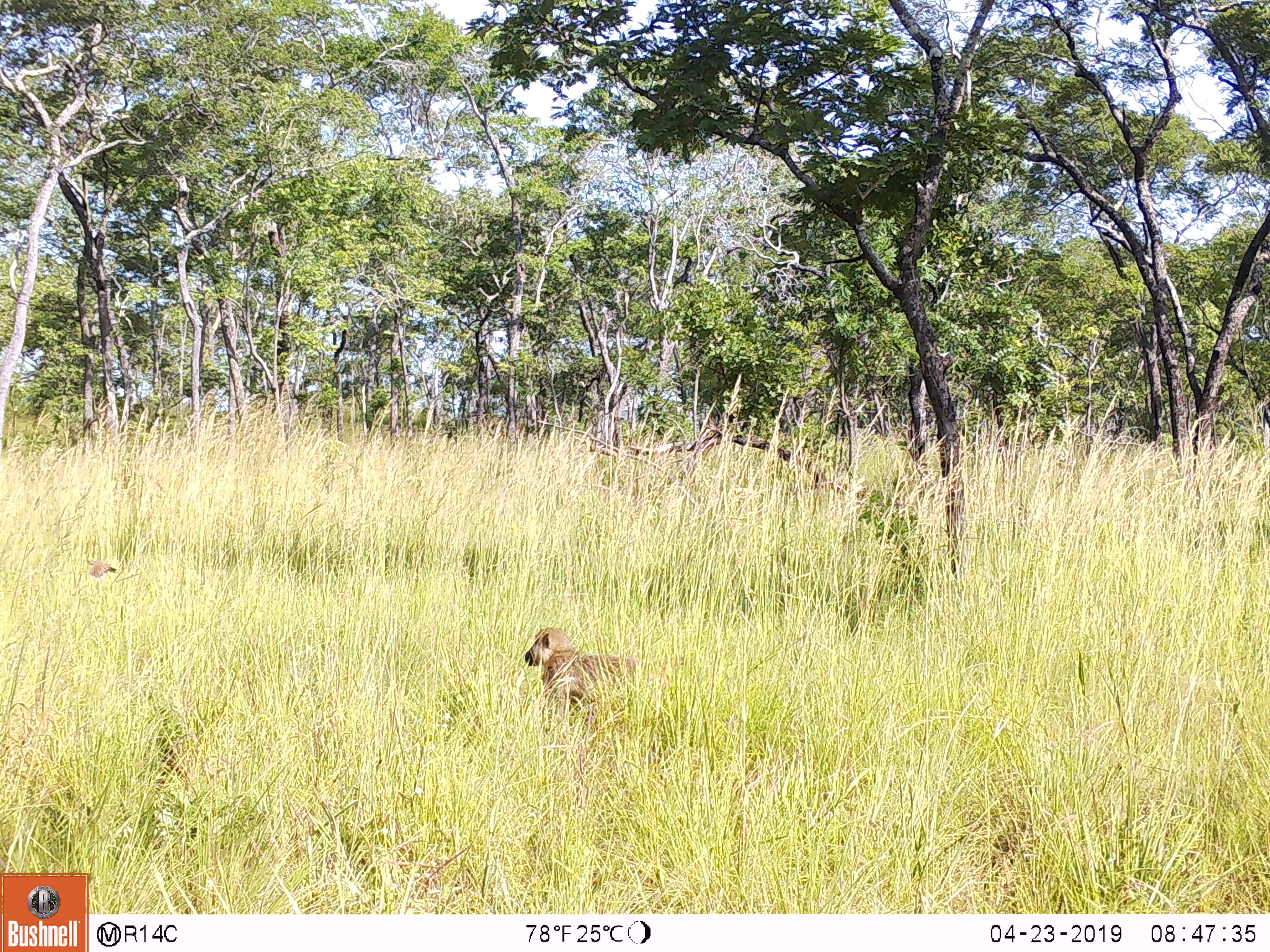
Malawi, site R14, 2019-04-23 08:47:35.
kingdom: Animalia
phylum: Chordata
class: Mammalia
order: Primates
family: Cercopithecidae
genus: Papio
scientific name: Papio cynocephalus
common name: yellow baboon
Yellow baboon (Papio cynocephalus), count 1.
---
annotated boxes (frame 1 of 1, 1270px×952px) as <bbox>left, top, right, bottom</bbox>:
yellow baboon: <bbox>511, 617, 701, 745</bbox>